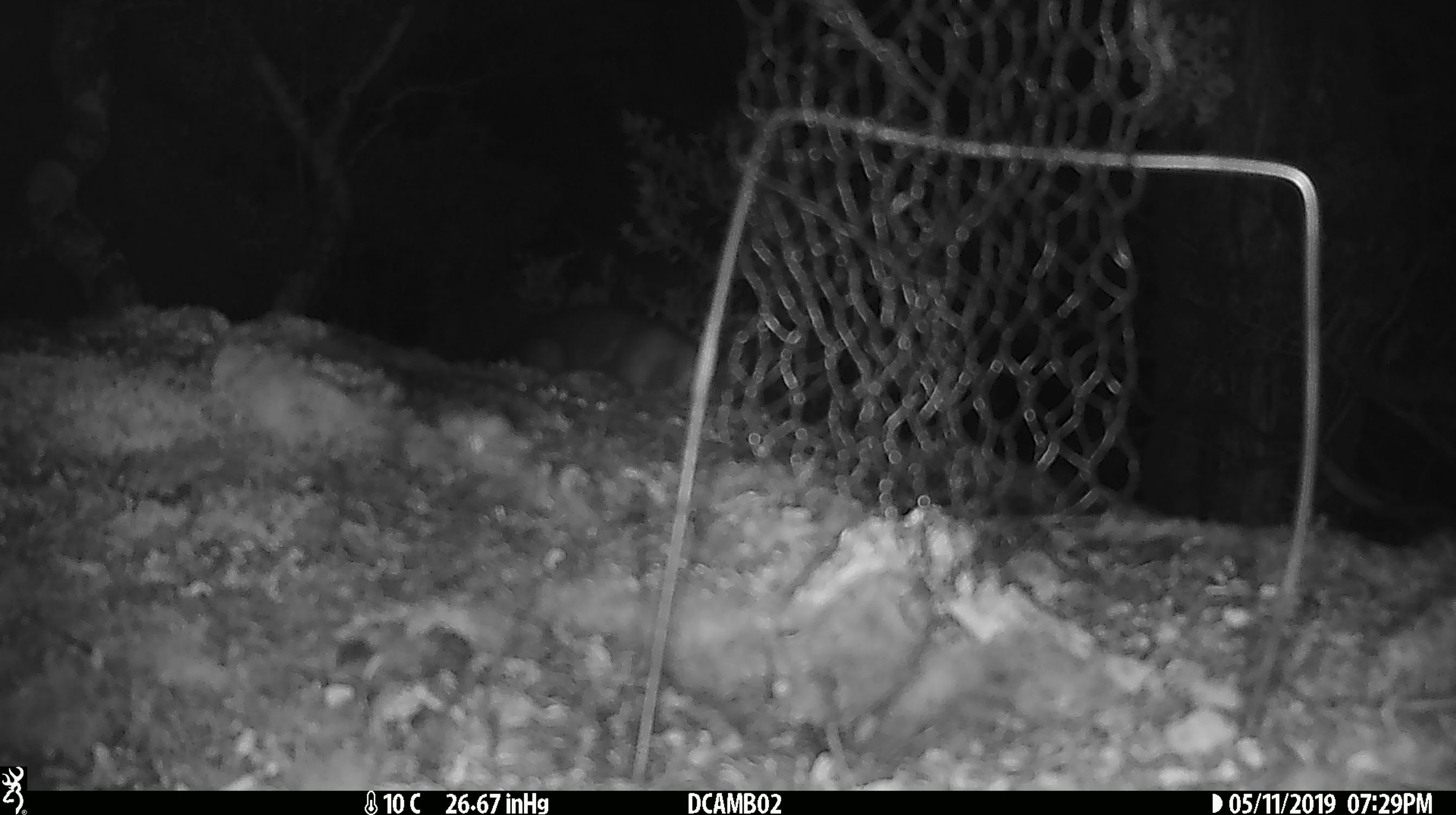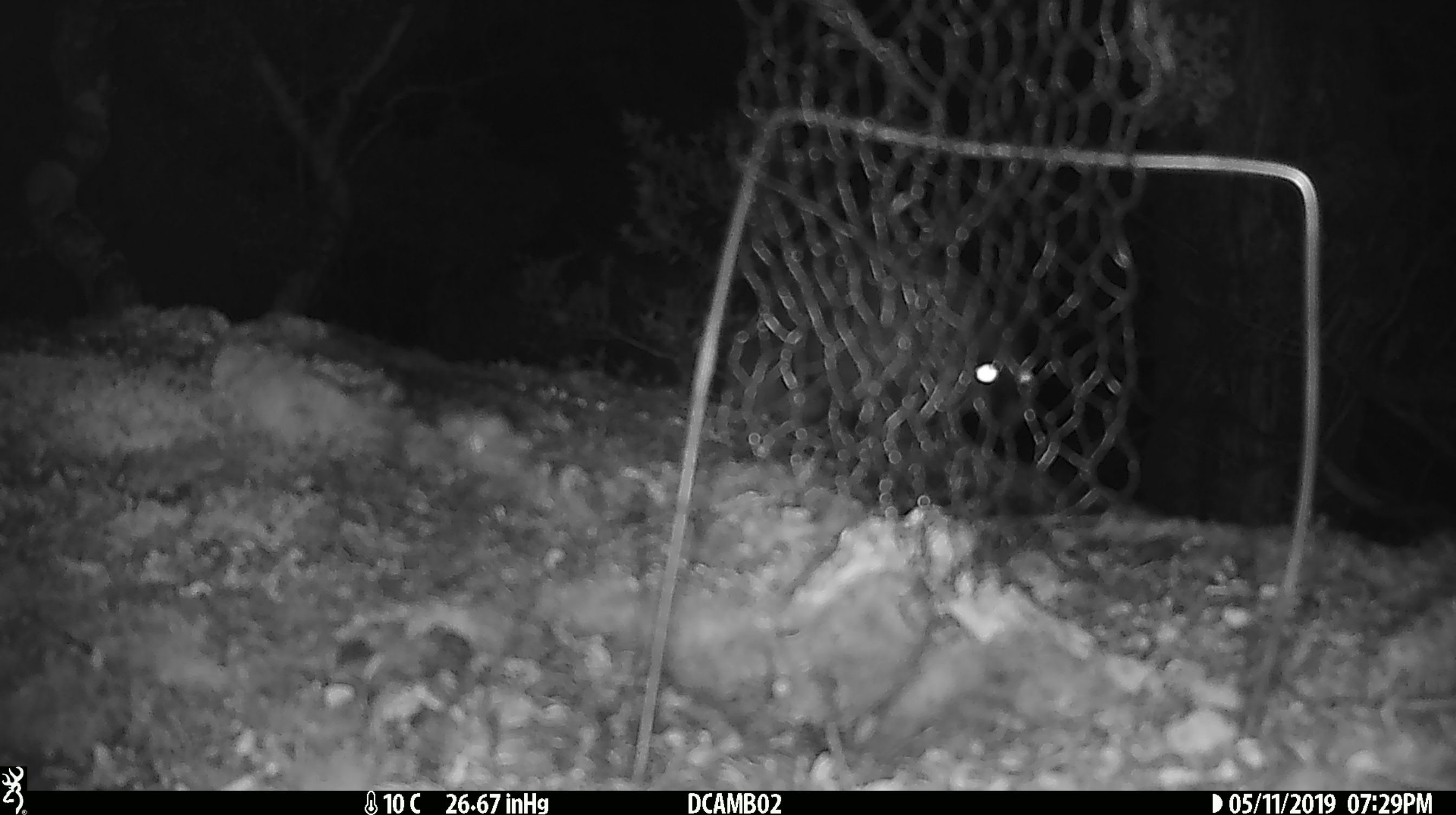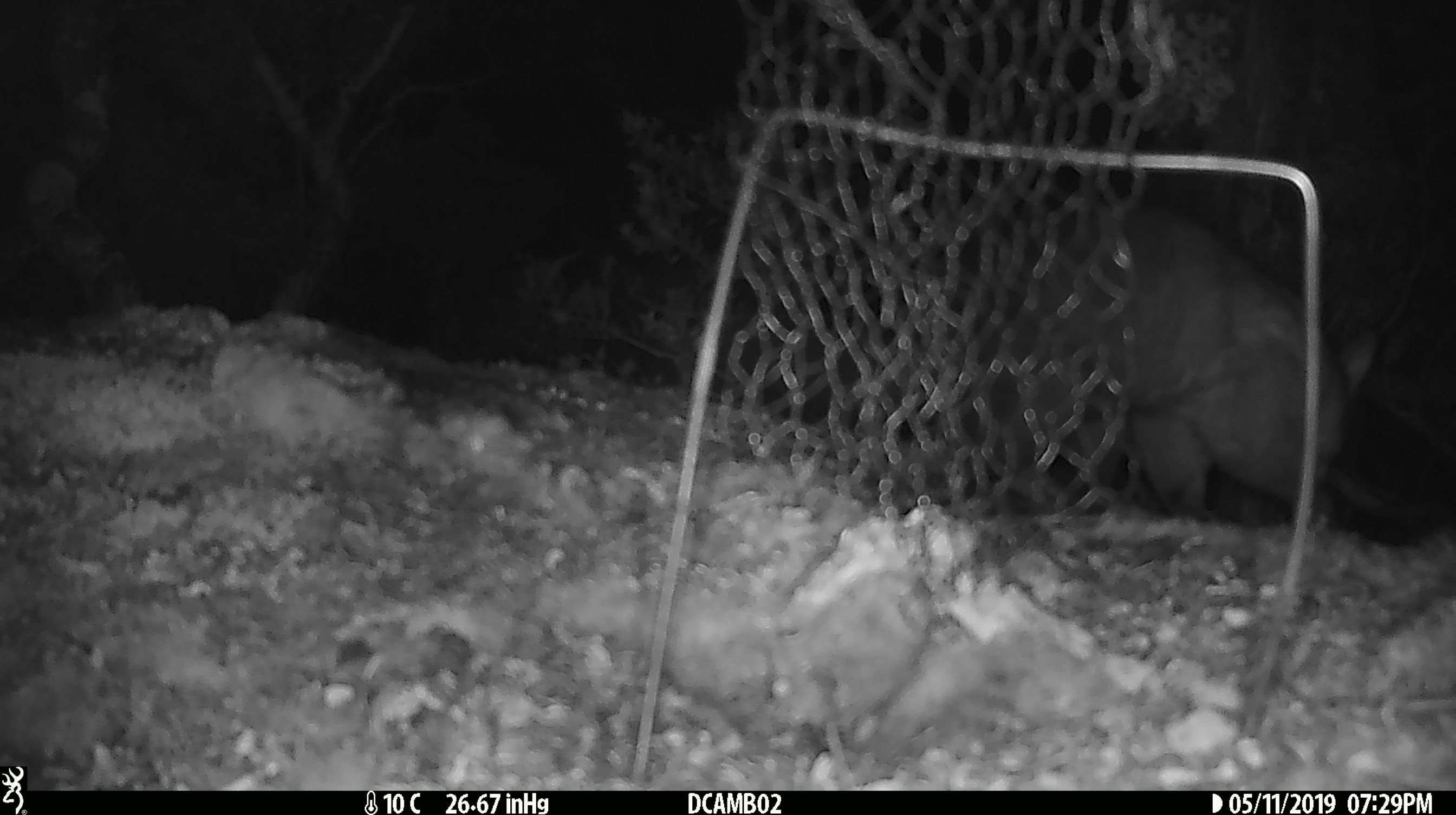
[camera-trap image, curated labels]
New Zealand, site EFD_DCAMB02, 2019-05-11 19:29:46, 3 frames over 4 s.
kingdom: Animalia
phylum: Chordata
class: Mammalia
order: Diprotodontia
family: Phalangeridae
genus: Trichosurus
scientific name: Trichosurus vulpecula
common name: common brushtail possum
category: possum